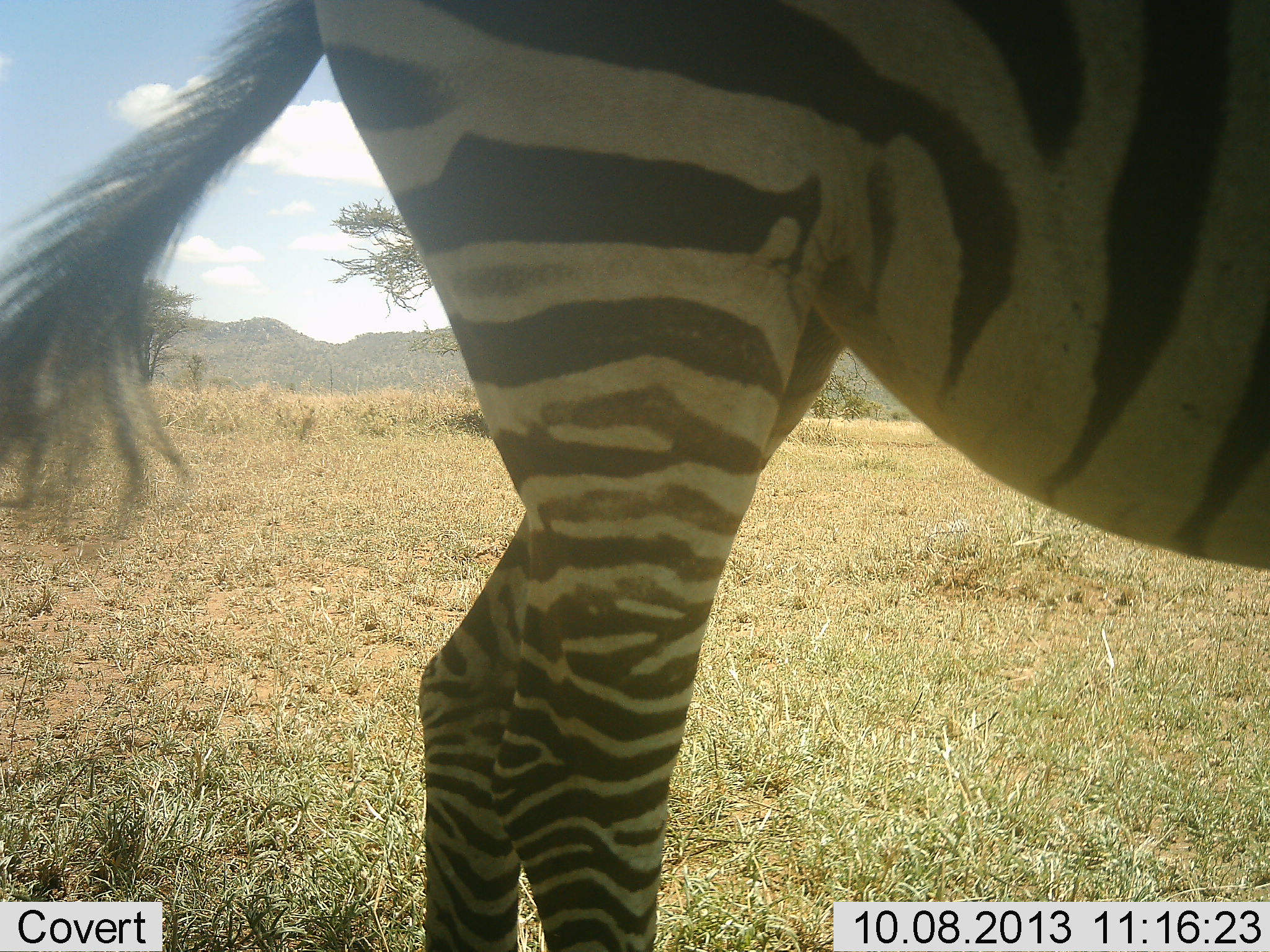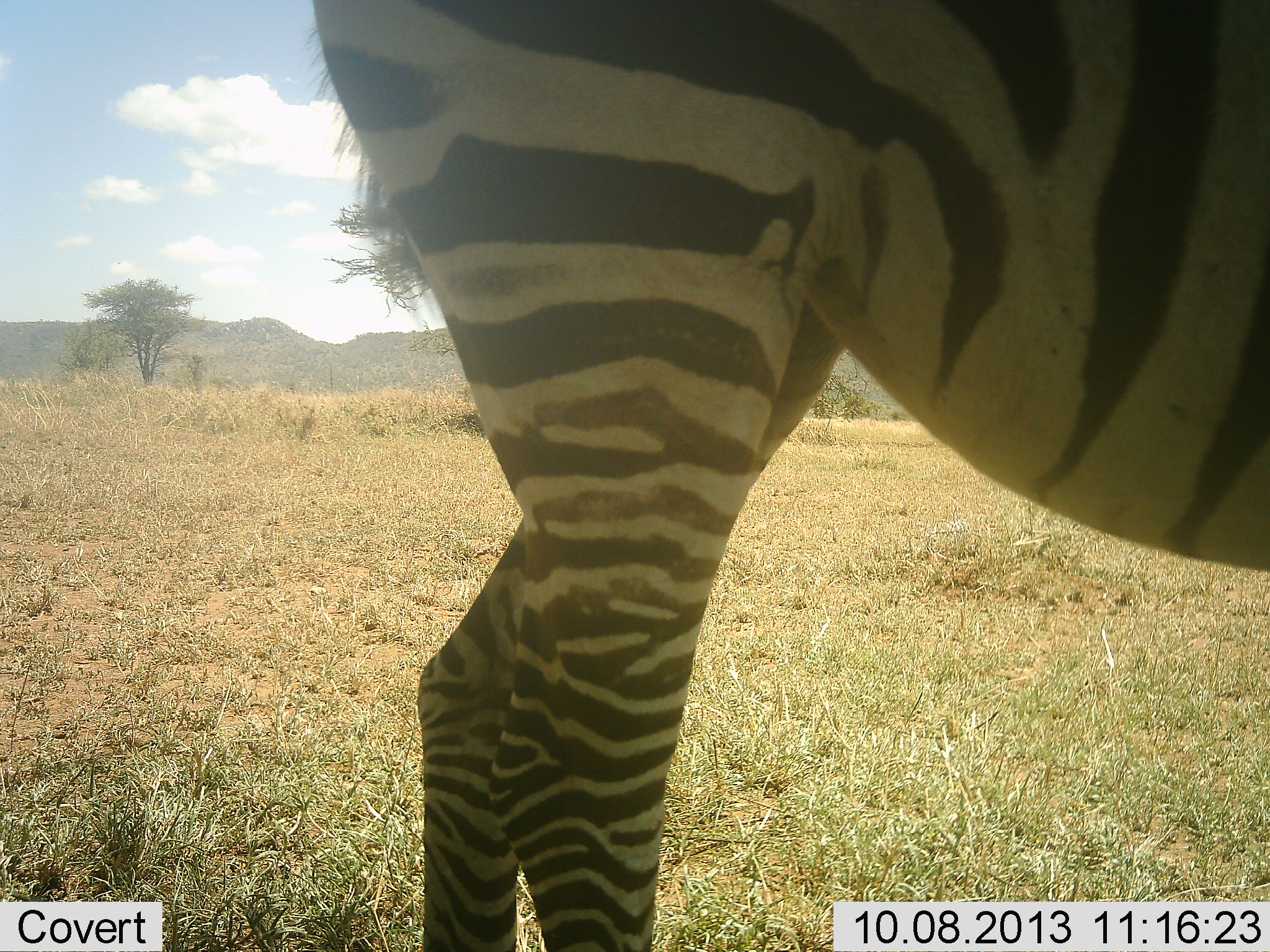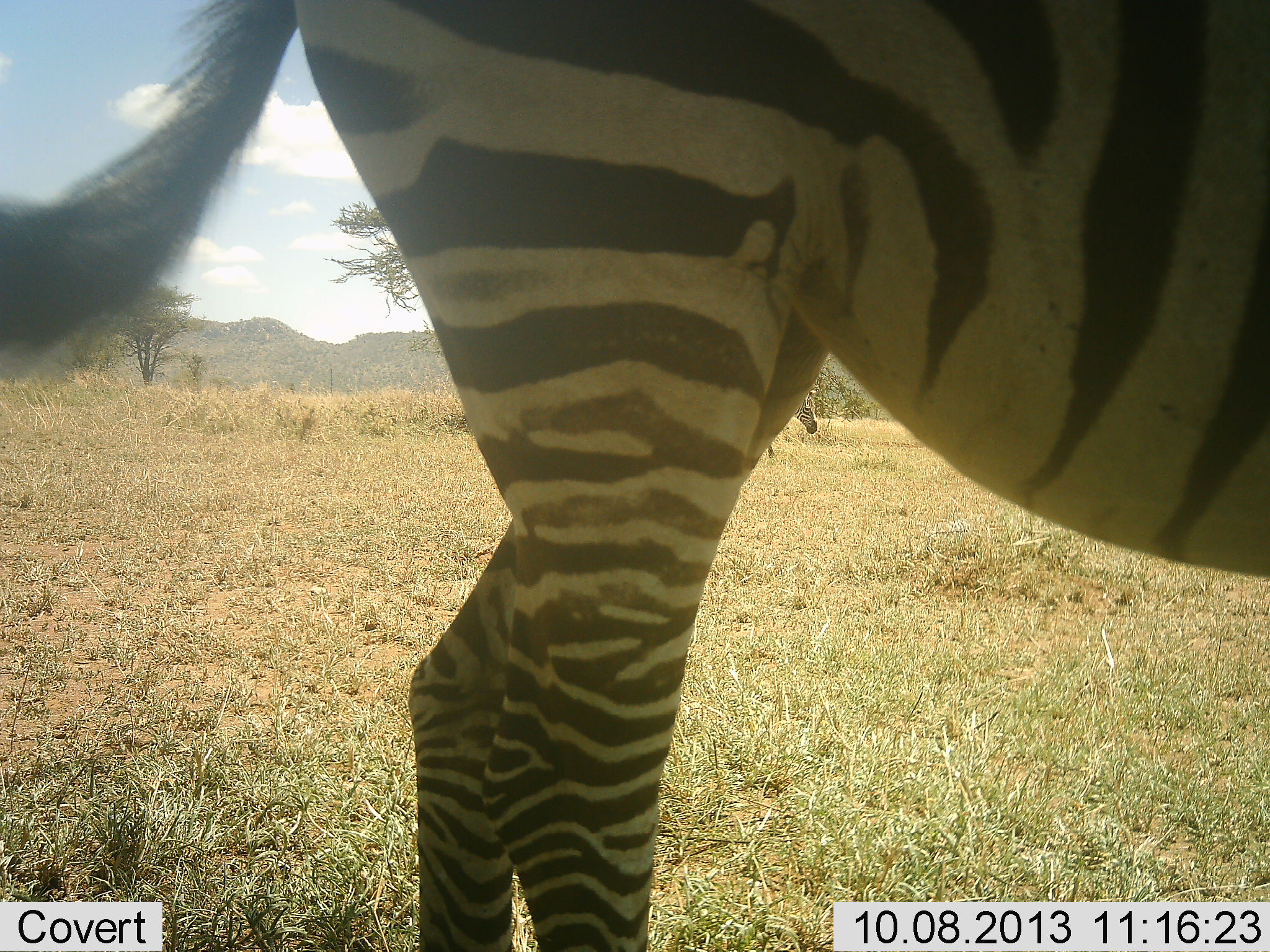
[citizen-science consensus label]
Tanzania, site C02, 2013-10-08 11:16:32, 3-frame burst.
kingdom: Animalia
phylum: Chordata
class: Mammalia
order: Perissodactyla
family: Equidae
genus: Equus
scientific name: Equus quagga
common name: plains zebra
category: zebra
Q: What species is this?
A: Zebra (plains zebra) (Equus quagga).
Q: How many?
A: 1.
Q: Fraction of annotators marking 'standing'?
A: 88%.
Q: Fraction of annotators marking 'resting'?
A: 0%.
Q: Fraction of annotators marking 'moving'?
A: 28%.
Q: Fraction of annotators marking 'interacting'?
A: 4%.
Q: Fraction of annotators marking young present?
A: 0%.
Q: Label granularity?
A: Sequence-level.